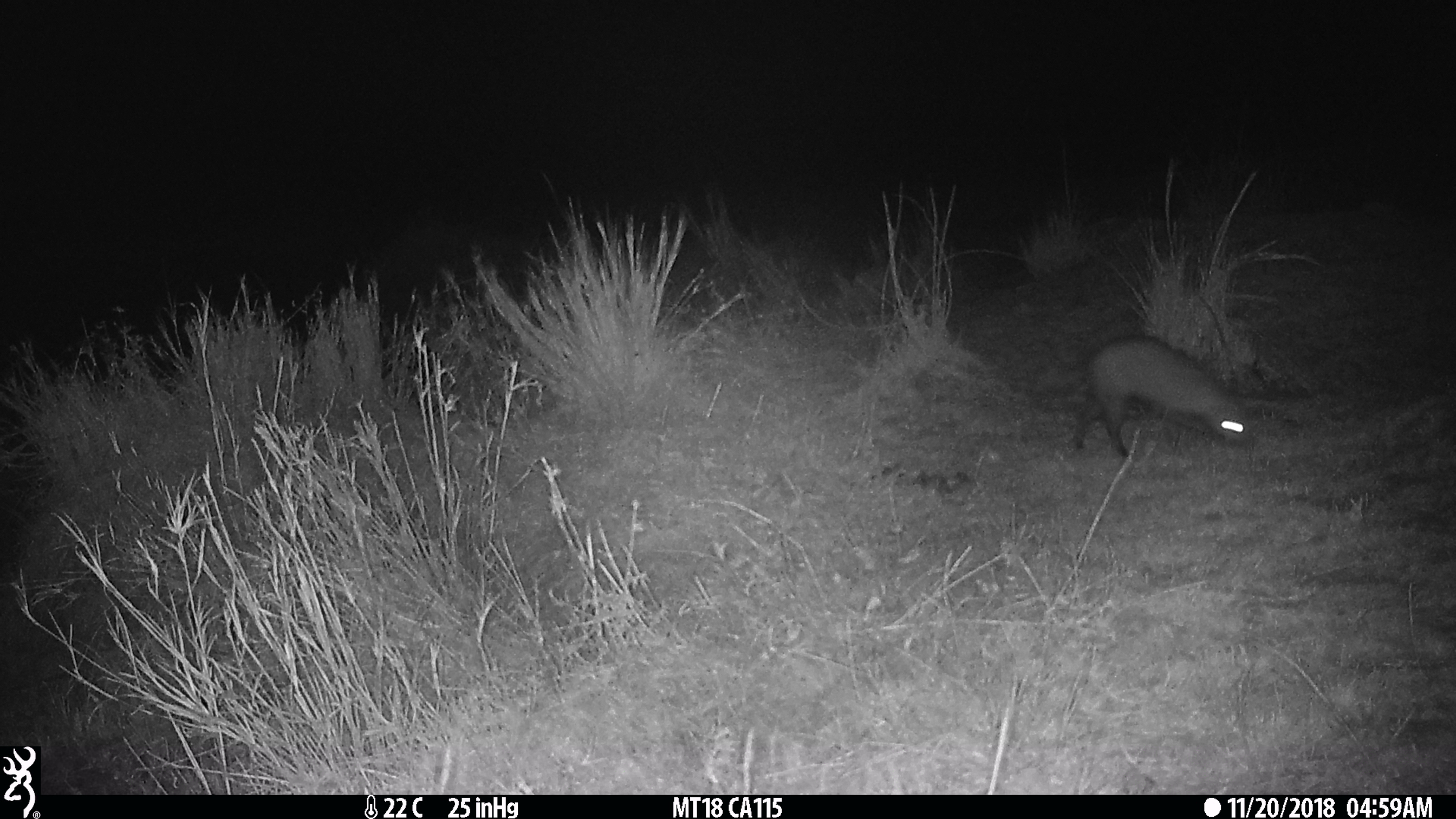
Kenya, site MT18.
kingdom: Animalia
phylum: Chordata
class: Mammalia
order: Carnivora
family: Herpestidae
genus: Ichneumia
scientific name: Ichneumia albicauda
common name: white-tailed mongoose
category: mongoose white tailed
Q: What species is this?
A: Mongoose white tailed (white-tailed mongoose) (Ichneumia albicauda).